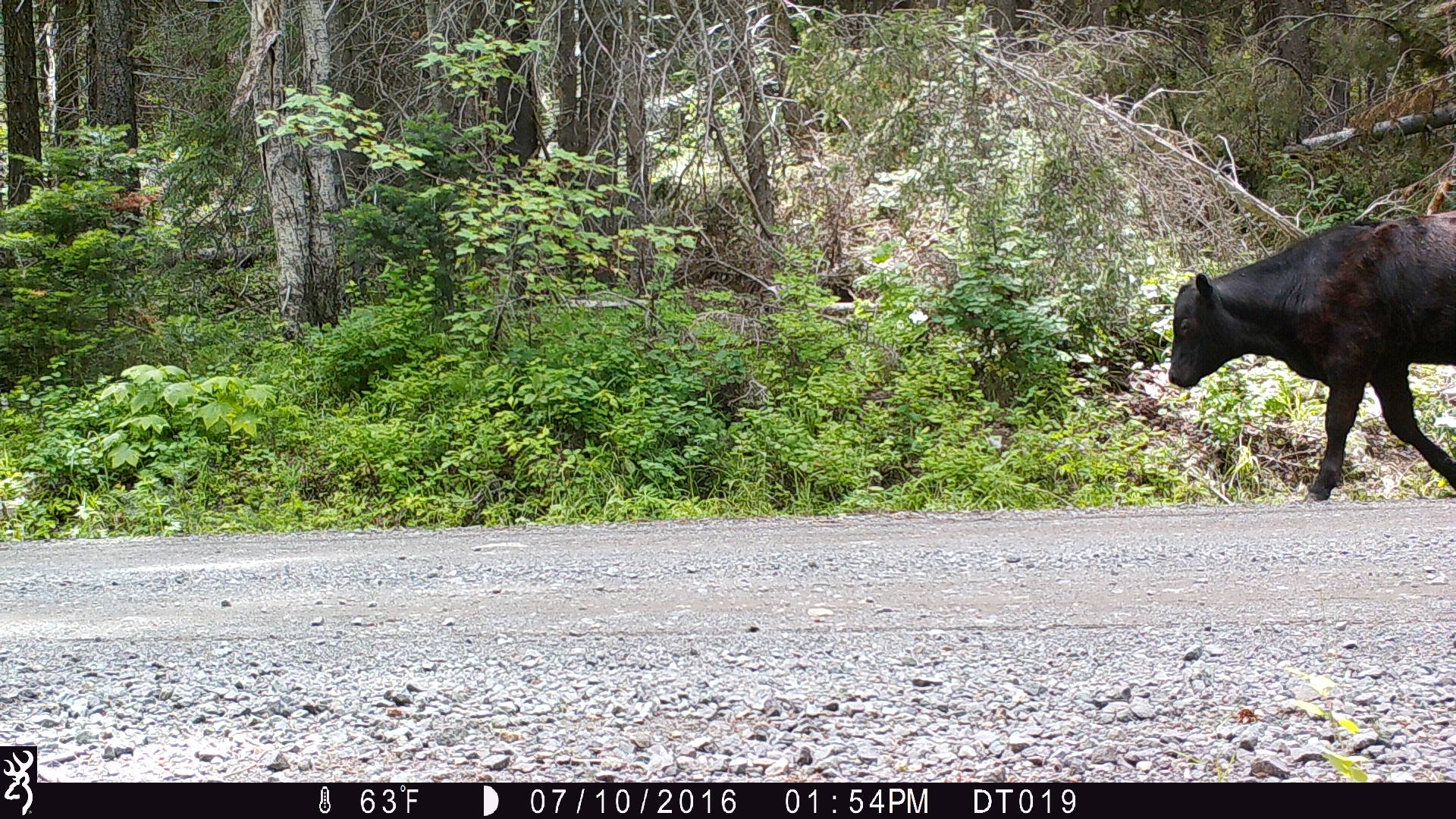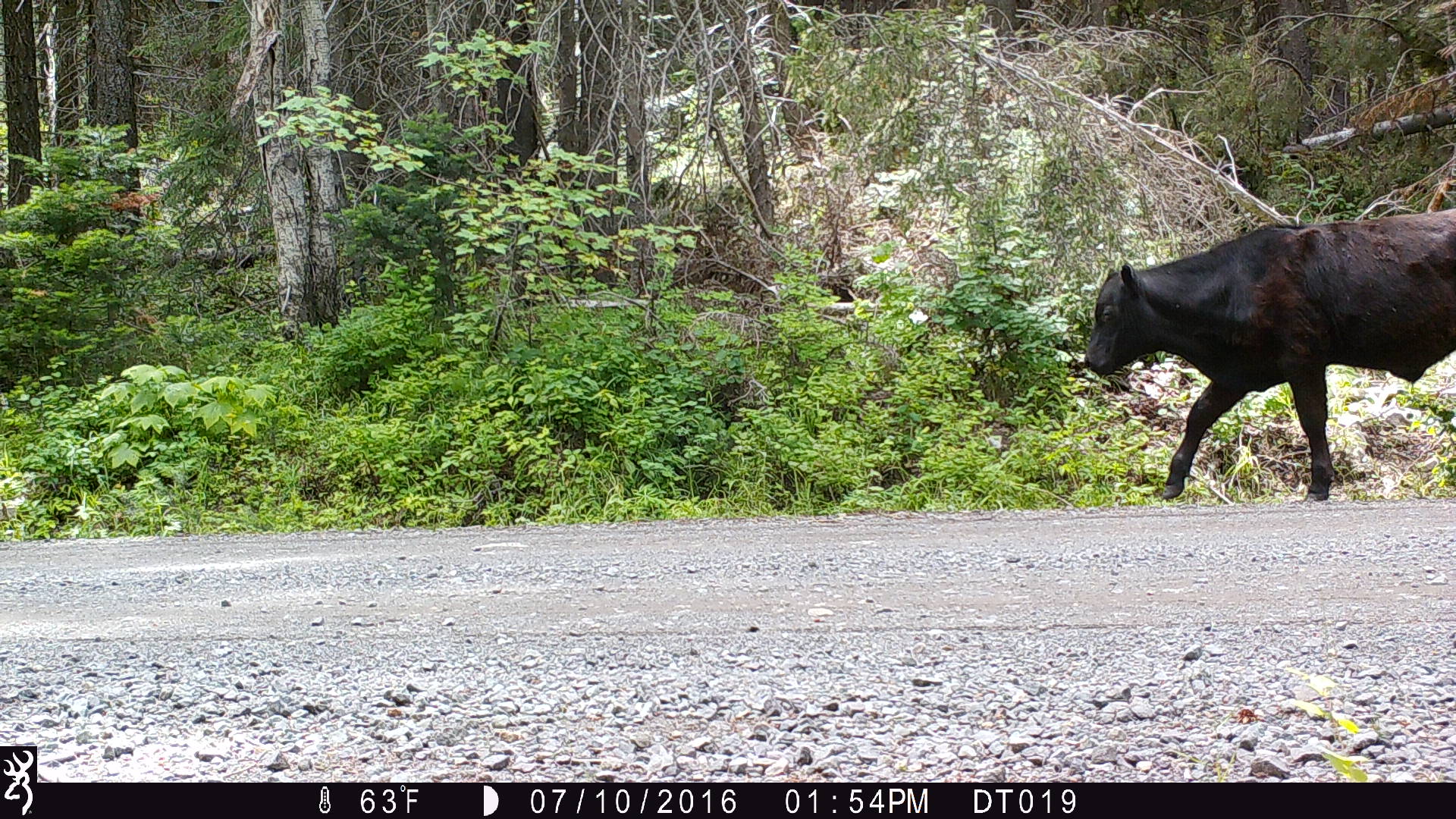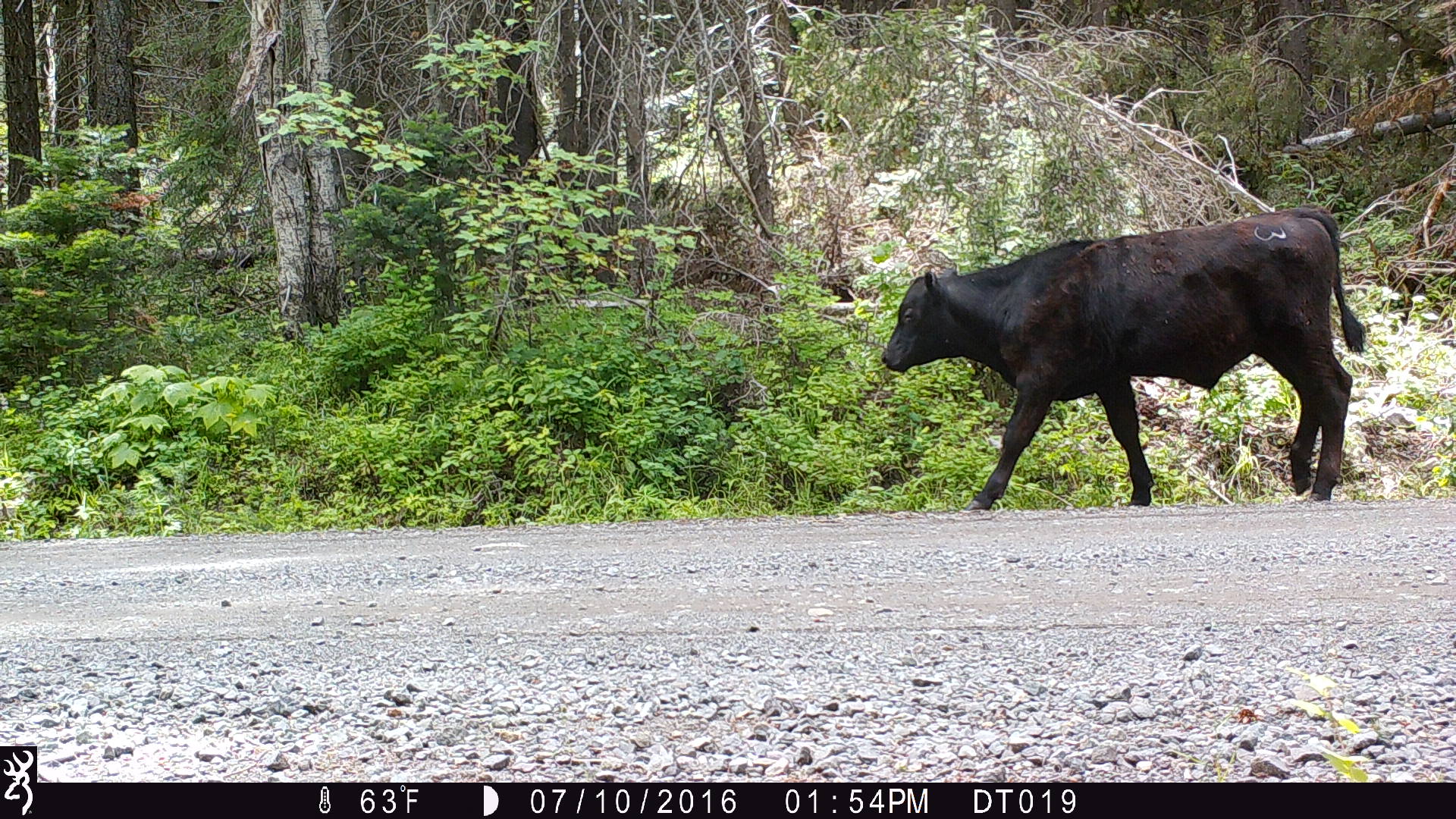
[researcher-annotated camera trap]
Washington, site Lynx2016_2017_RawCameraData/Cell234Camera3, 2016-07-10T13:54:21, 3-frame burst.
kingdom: Animalia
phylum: Chordata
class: Mammalia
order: Artiodactyla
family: Bovidae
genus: Bos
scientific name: Bos taurus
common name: domestic cattle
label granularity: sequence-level